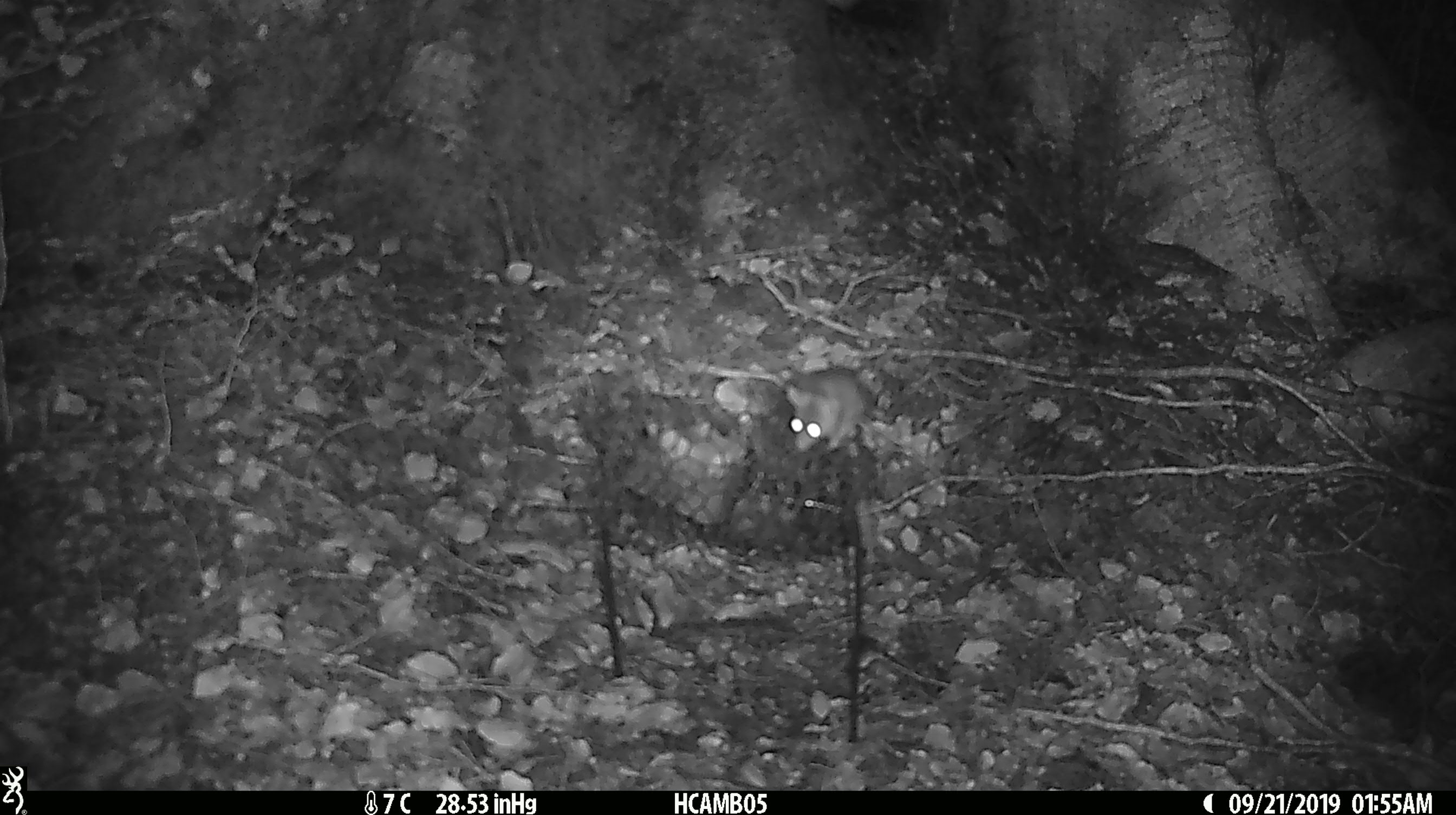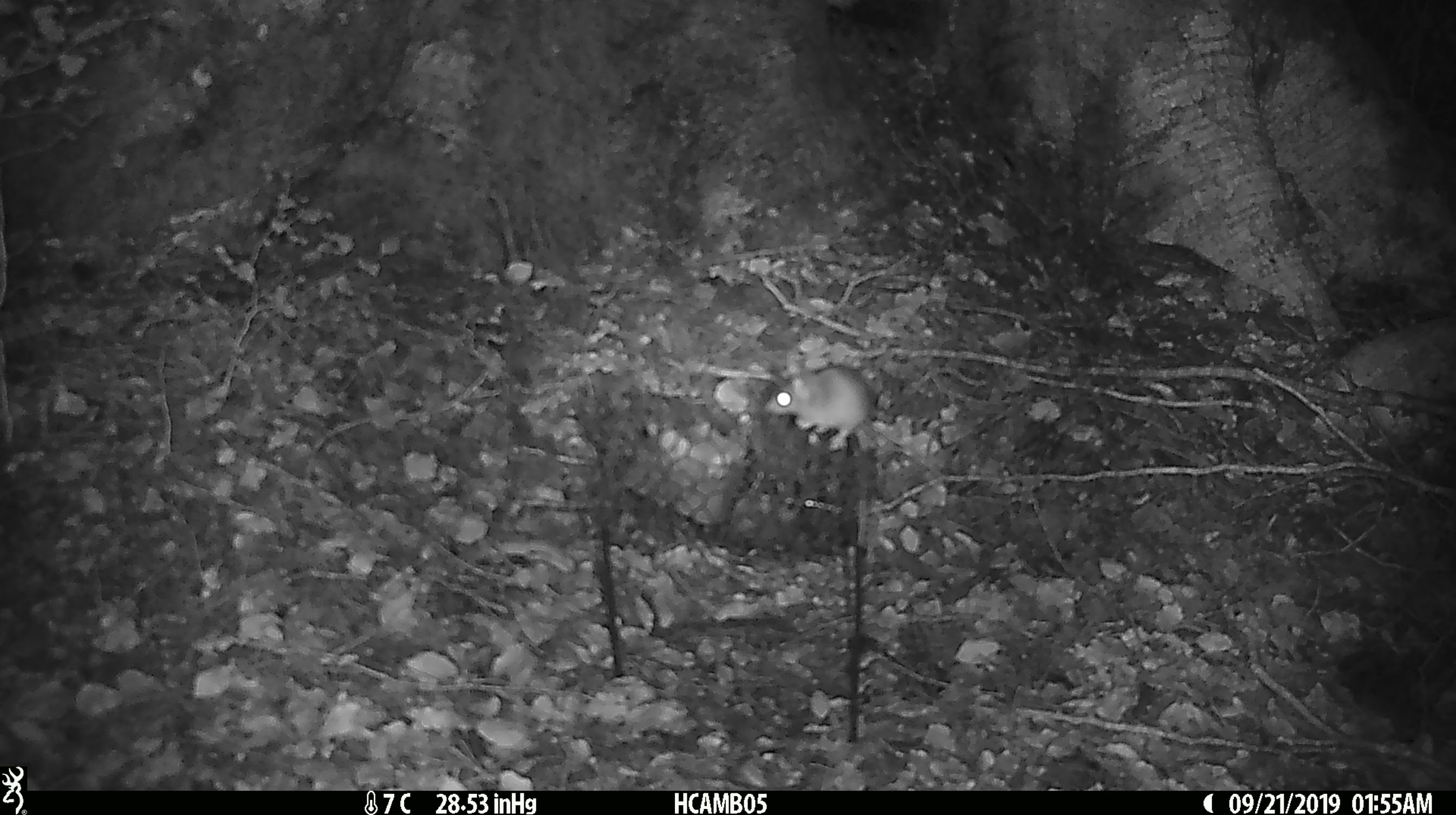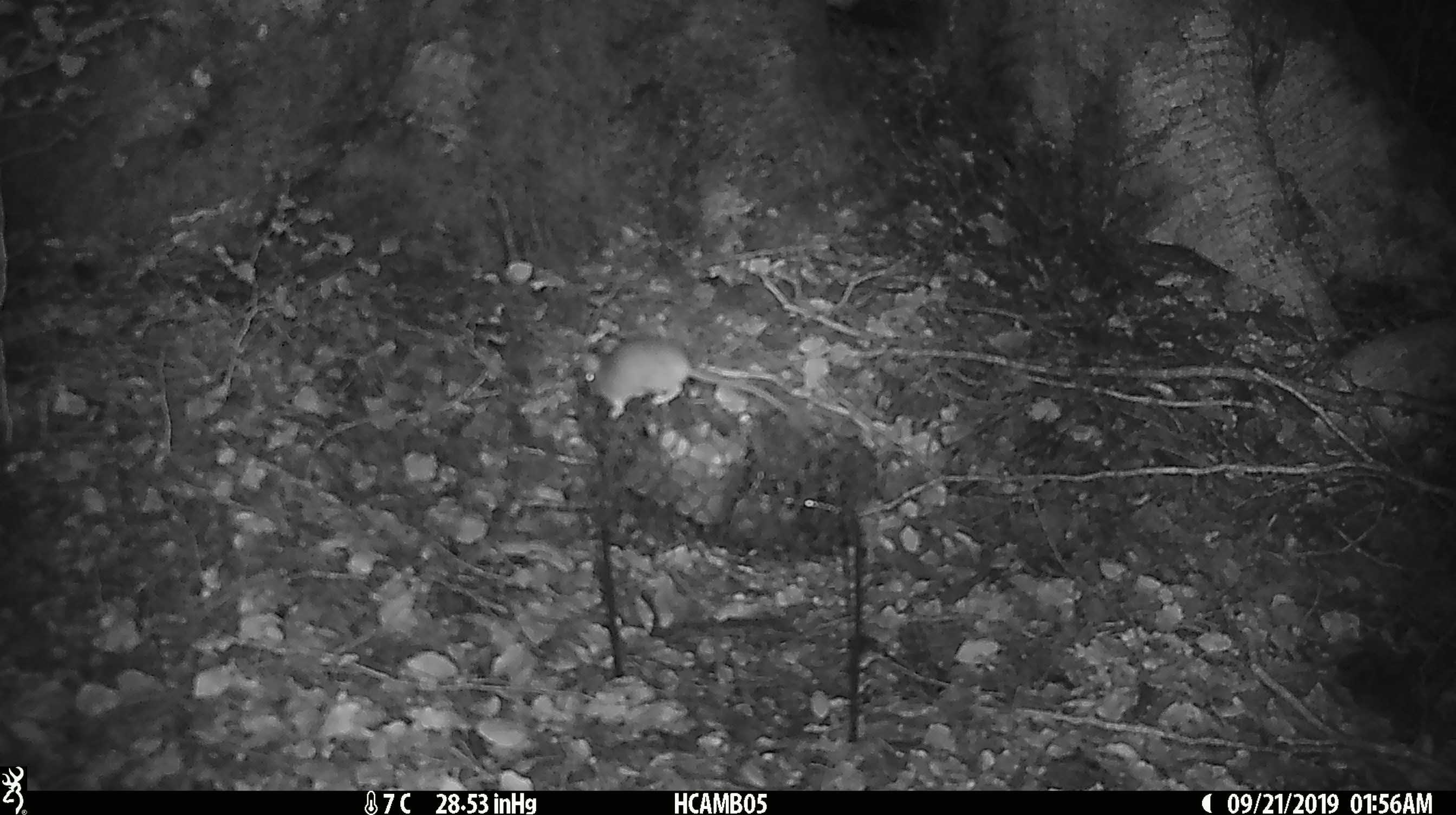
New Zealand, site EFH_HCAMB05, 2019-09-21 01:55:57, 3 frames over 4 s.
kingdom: Animalia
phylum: Chordata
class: Mammalia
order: Rodentia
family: Muridae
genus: Mus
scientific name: Mus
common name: mouse